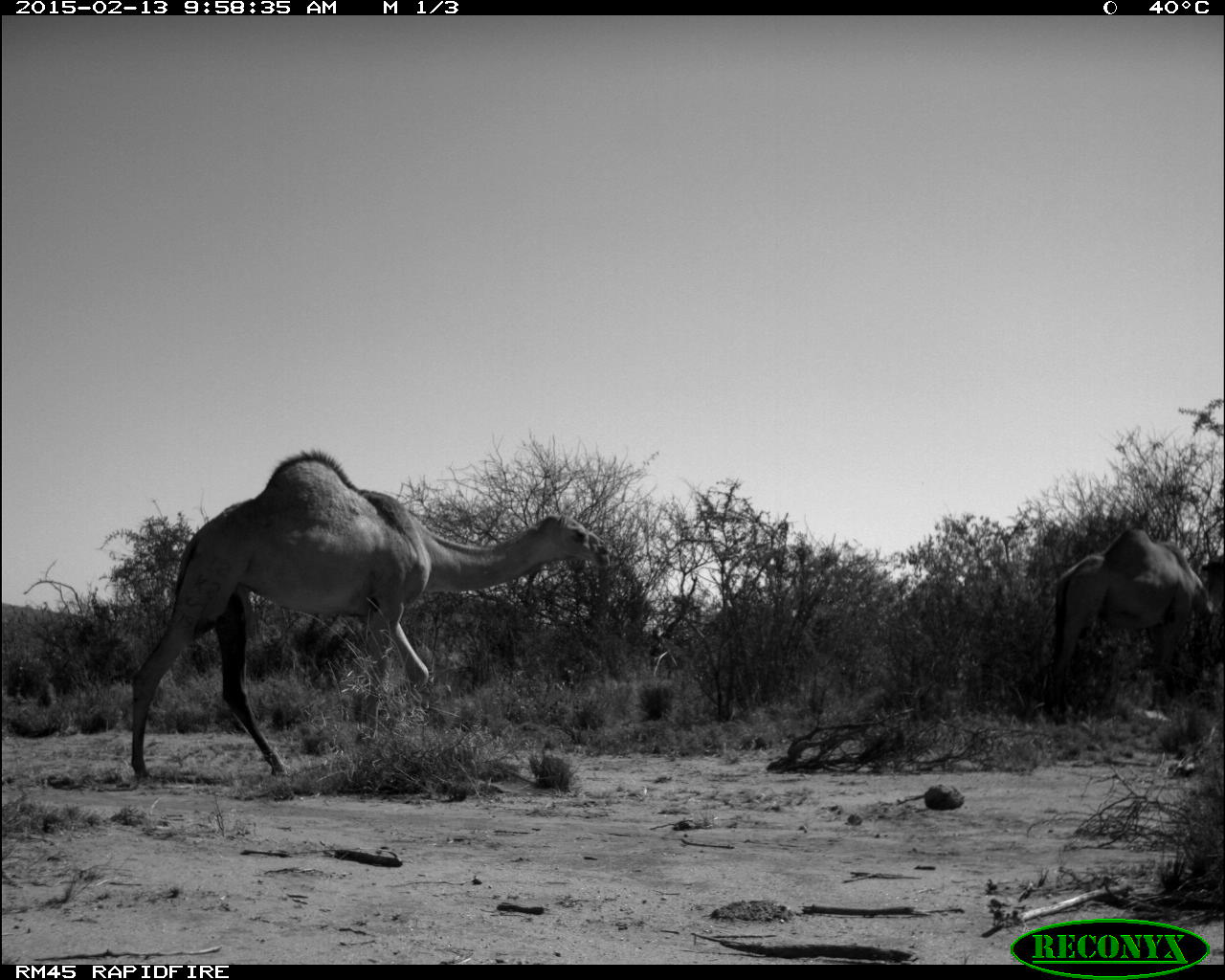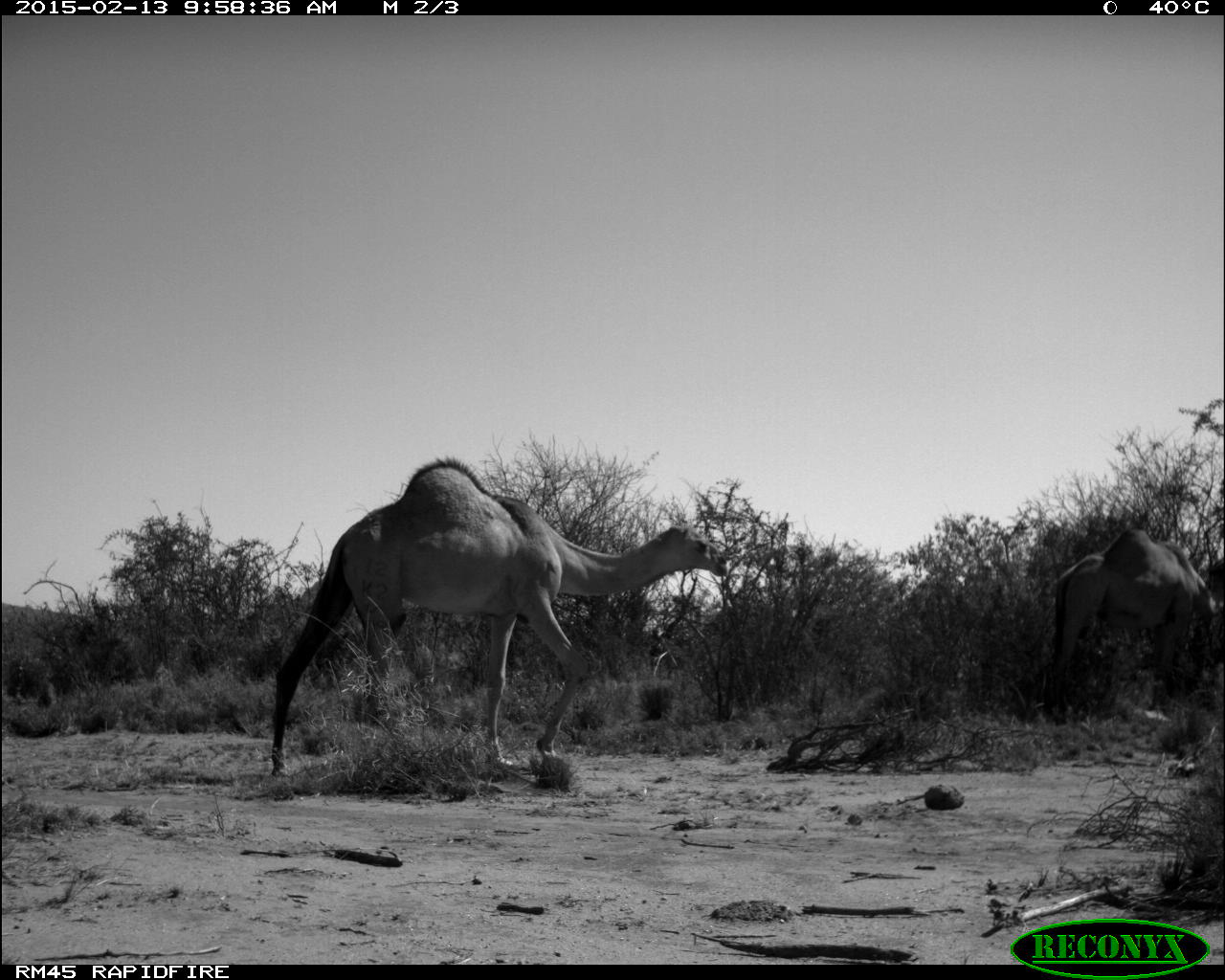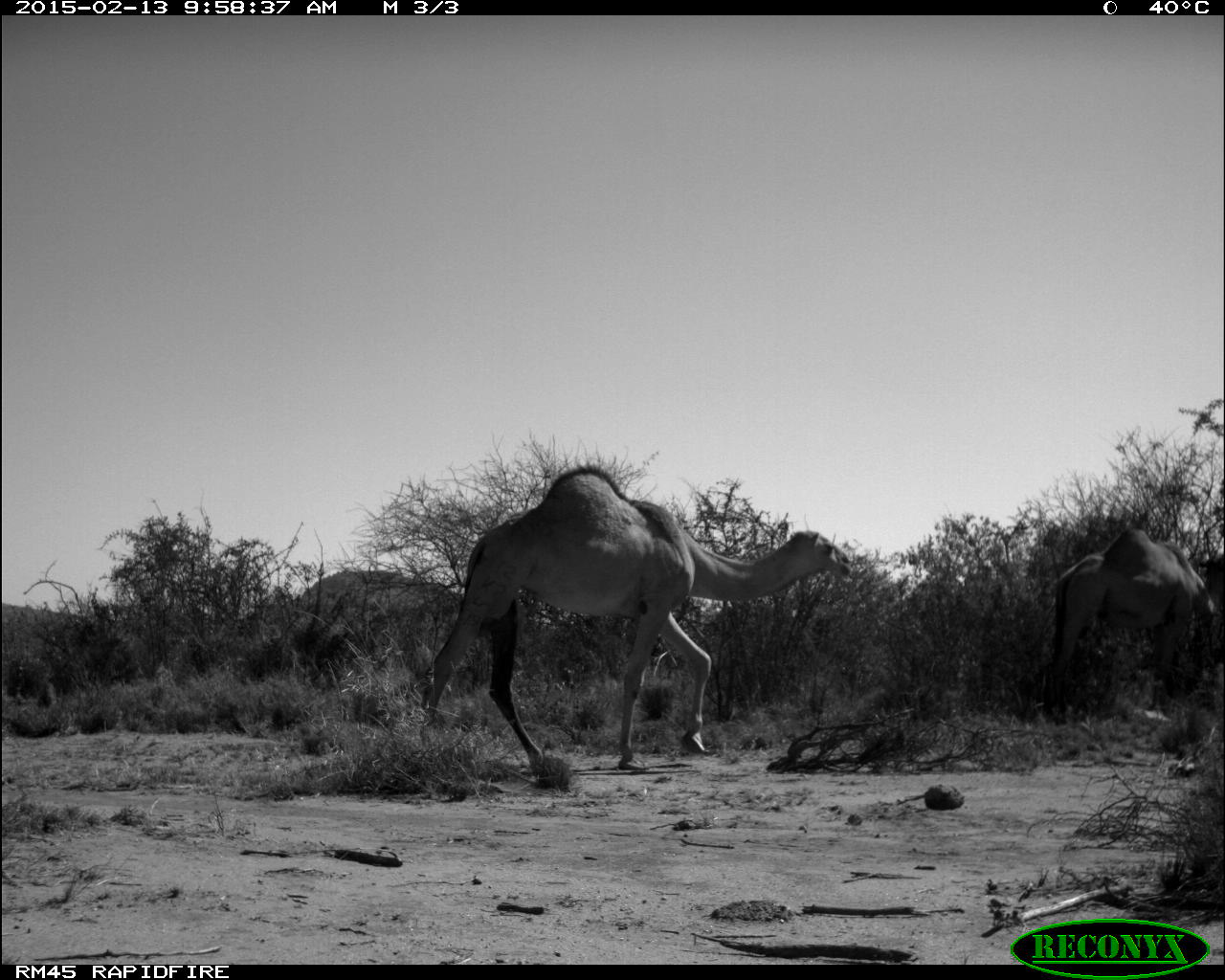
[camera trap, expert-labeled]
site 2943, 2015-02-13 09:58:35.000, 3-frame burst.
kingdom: Animalia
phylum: Chordata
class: Mammalia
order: Artiodactyla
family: Camelidae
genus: Camelus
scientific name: Camelus dromedarius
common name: dromedary camel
Camelus dromedarius (dromedary camel), count 10.